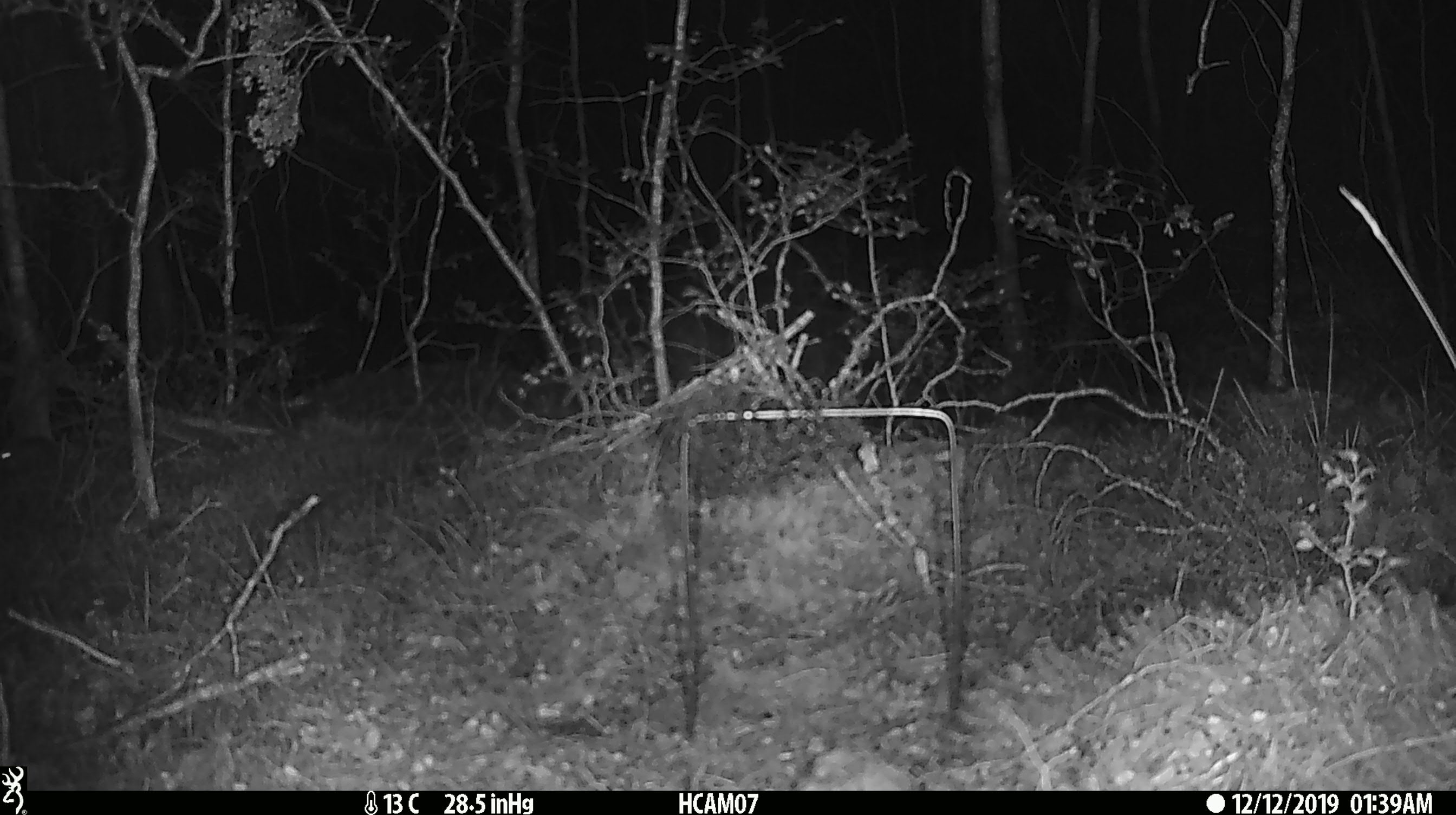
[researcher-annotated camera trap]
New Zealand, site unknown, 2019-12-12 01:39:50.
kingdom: Animalia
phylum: Chordata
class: Mammalia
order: Rodentia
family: Muridae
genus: Mus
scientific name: Mus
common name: mouse